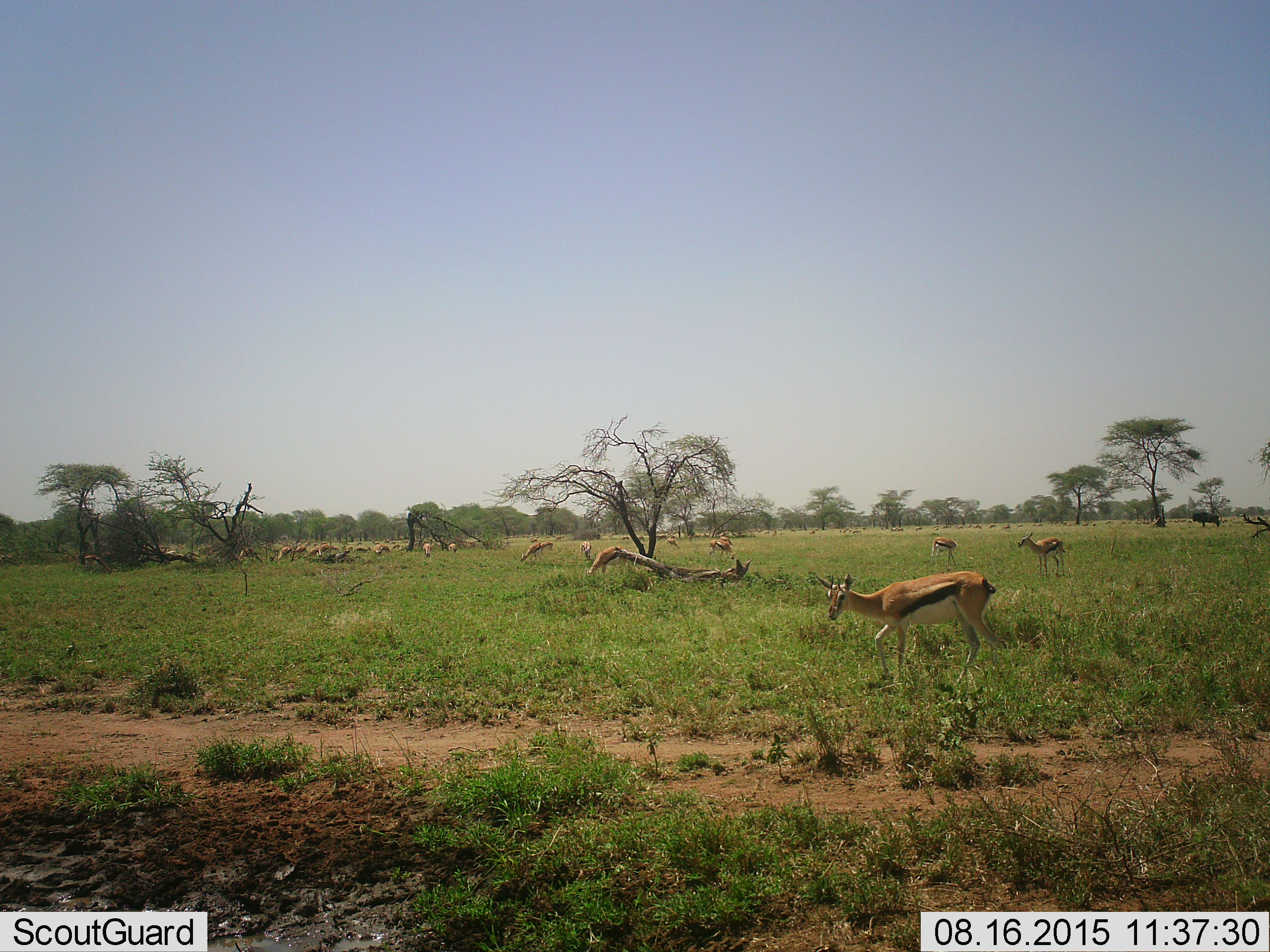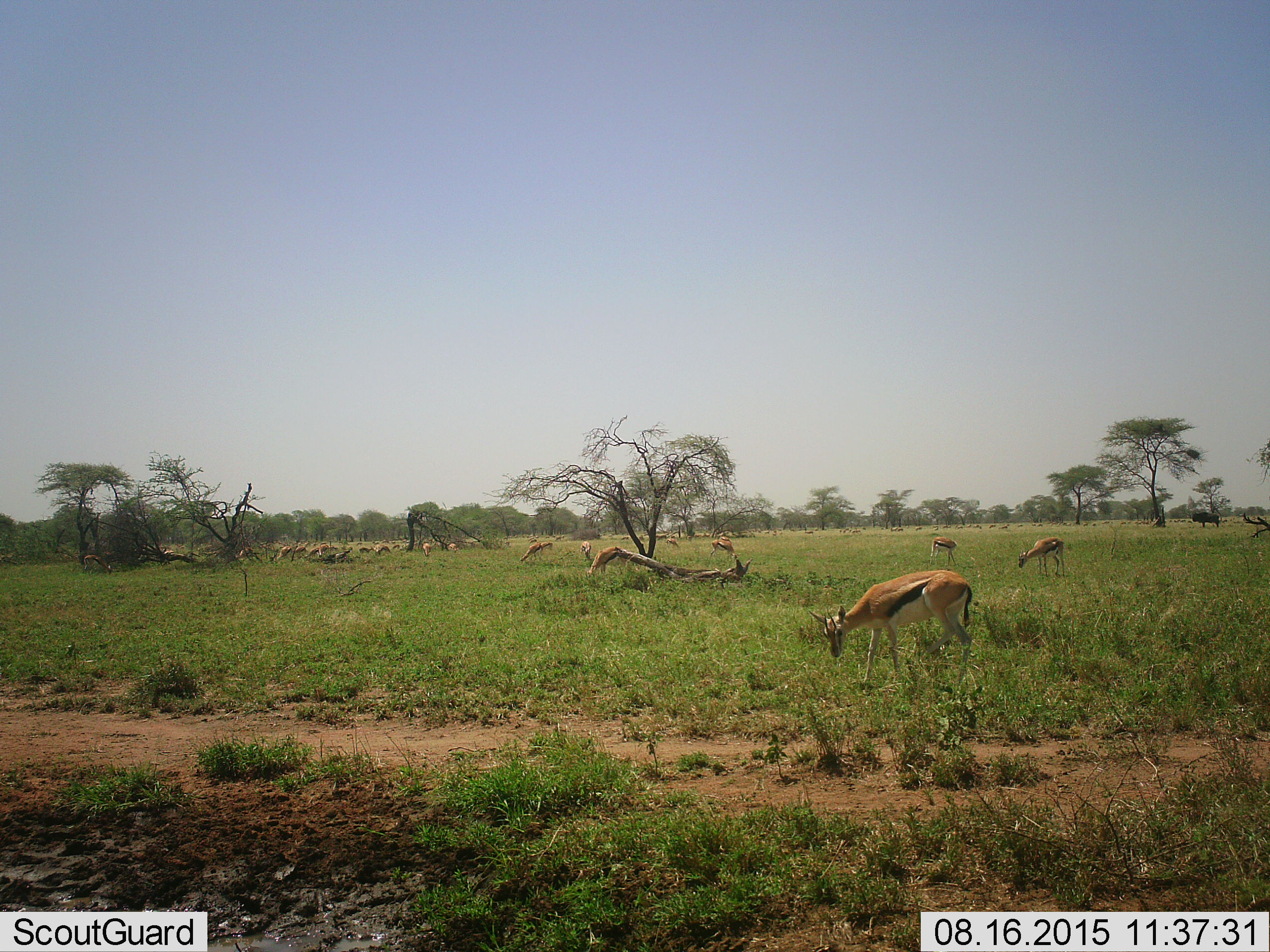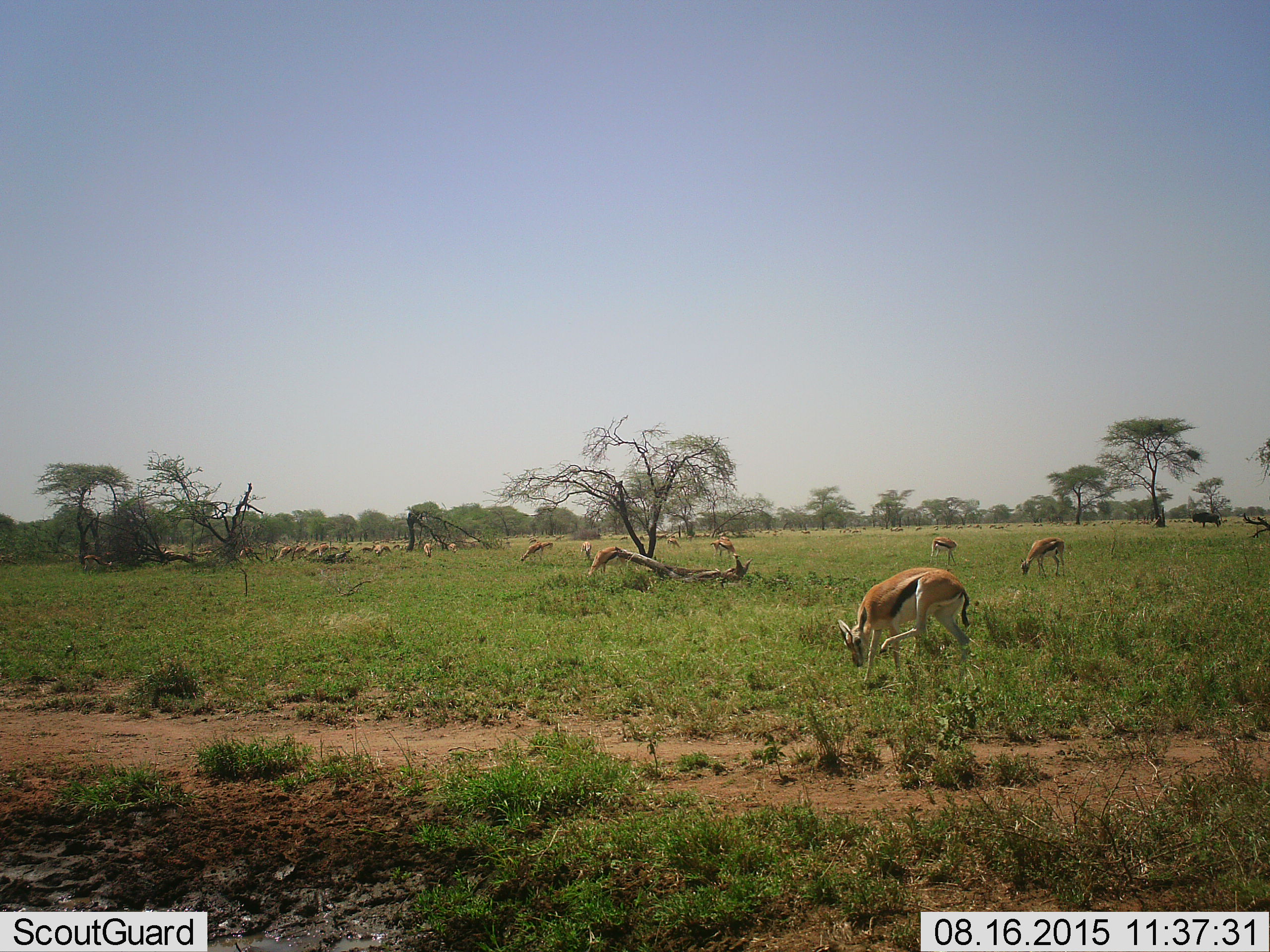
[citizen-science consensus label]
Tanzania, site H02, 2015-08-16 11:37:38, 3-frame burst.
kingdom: Animalia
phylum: Chordata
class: Mammalia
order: Artiodactyla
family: Bovidae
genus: Eudorcas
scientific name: Eudorcas thomsonii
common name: thomson's gazelle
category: gazellethomsons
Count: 11-50.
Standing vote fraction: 60%.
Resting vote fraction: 40%.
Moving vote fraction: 50%.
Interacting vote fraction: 0%.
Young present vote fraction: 0%.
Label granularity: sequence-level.